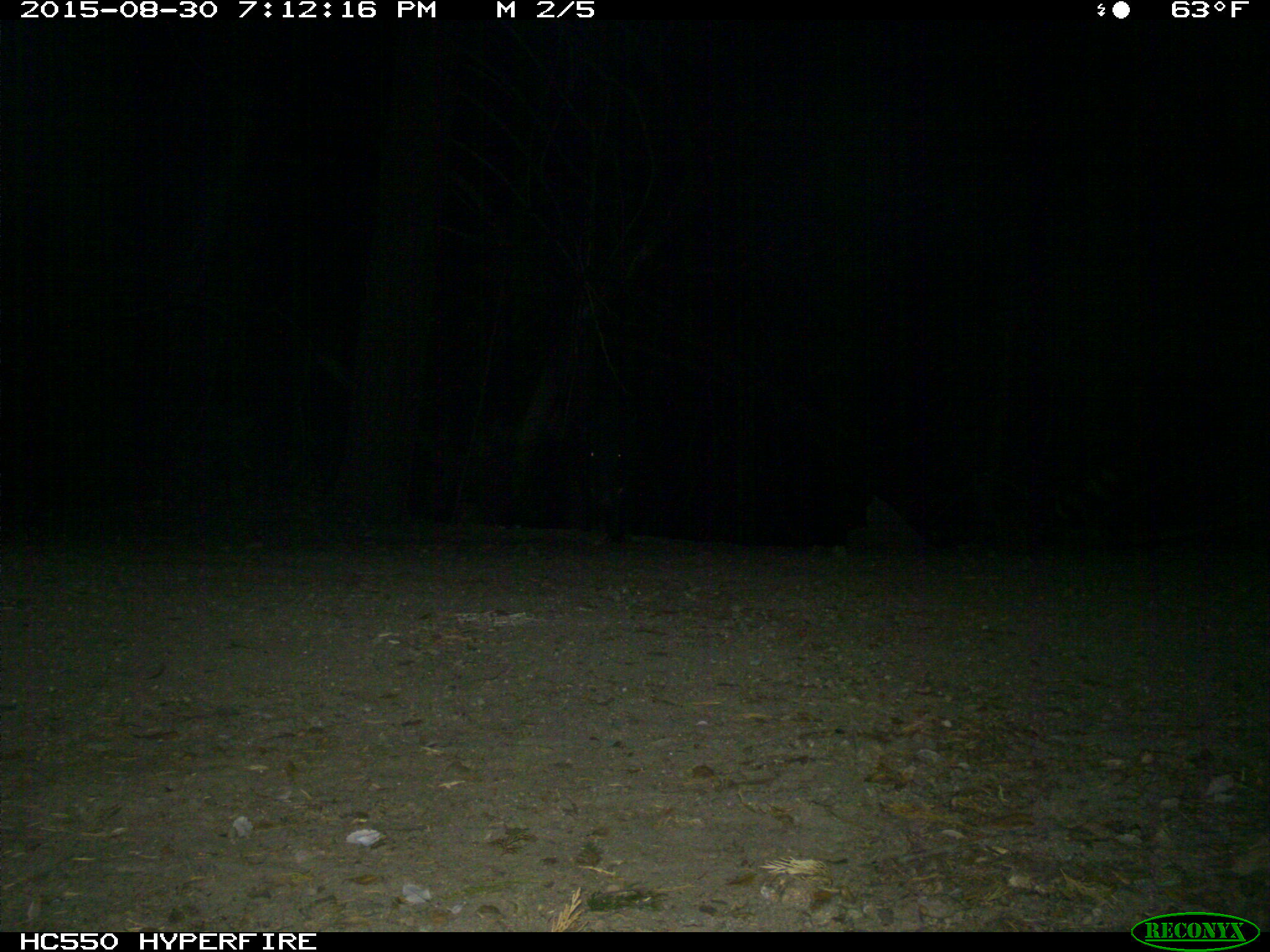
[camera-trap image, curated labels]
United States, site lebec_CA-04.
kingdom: Animalia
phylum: Chordata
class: Mammalia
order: Artiodactyla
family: Suidae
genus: Sus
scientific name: Sus scrofa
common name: wild boar